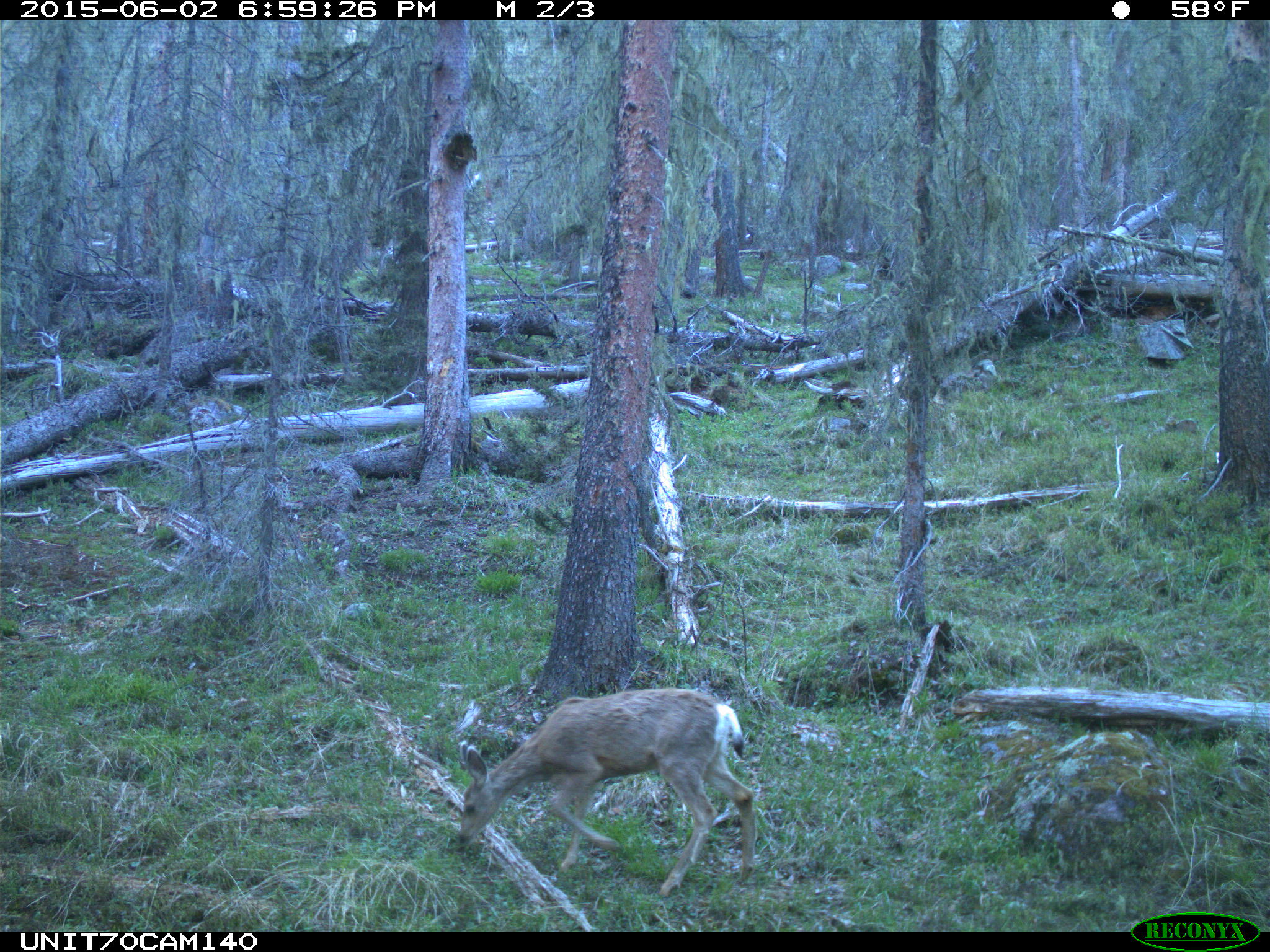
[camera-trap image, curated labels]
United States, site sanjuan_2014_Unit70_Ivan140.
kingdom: Animalia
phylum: Chordata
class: Mammalia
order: Artiodactyla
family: Cervidae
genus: Odocoileus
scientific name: Odocoileus hemionus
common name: mule deer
Odocoileus hemionus (mule deer).